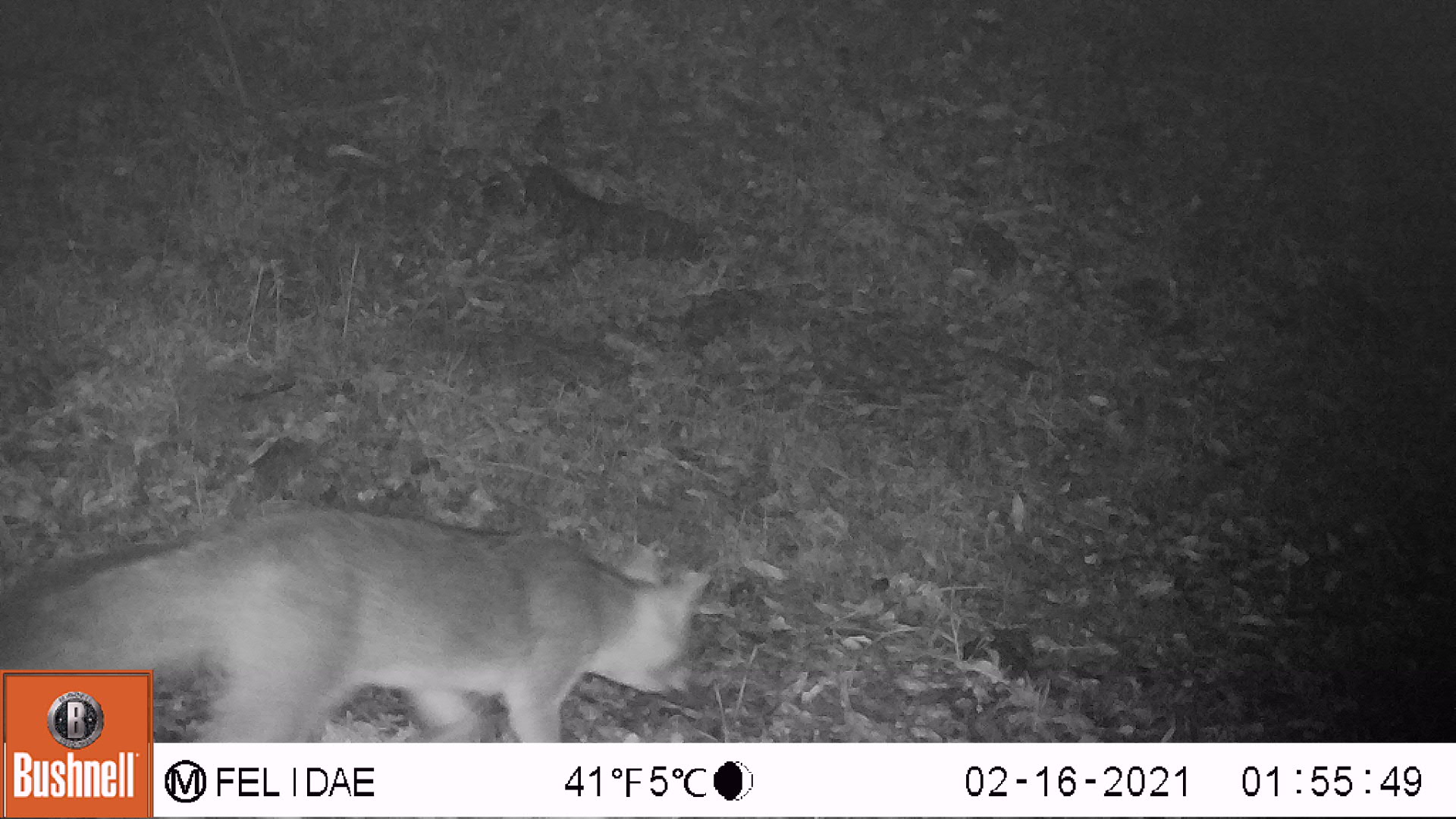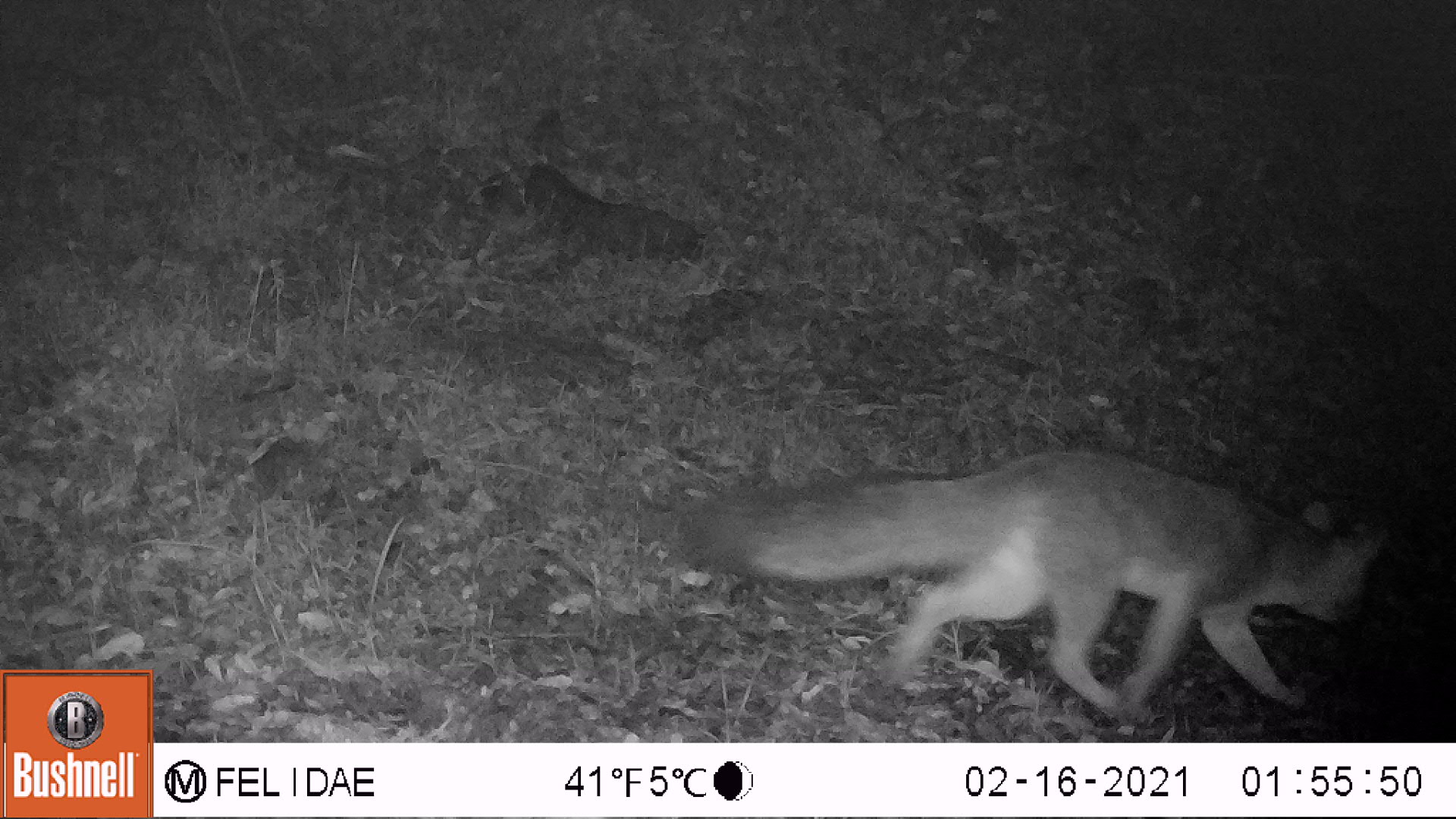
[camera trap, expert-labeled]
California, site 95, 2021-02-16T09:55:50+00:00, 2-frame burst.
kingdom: Animalia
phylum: Chordata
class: Mammalia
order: Carnivora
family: Canidae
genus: Urocyon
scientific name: Urocyon cinereoargenteus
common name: gray fox